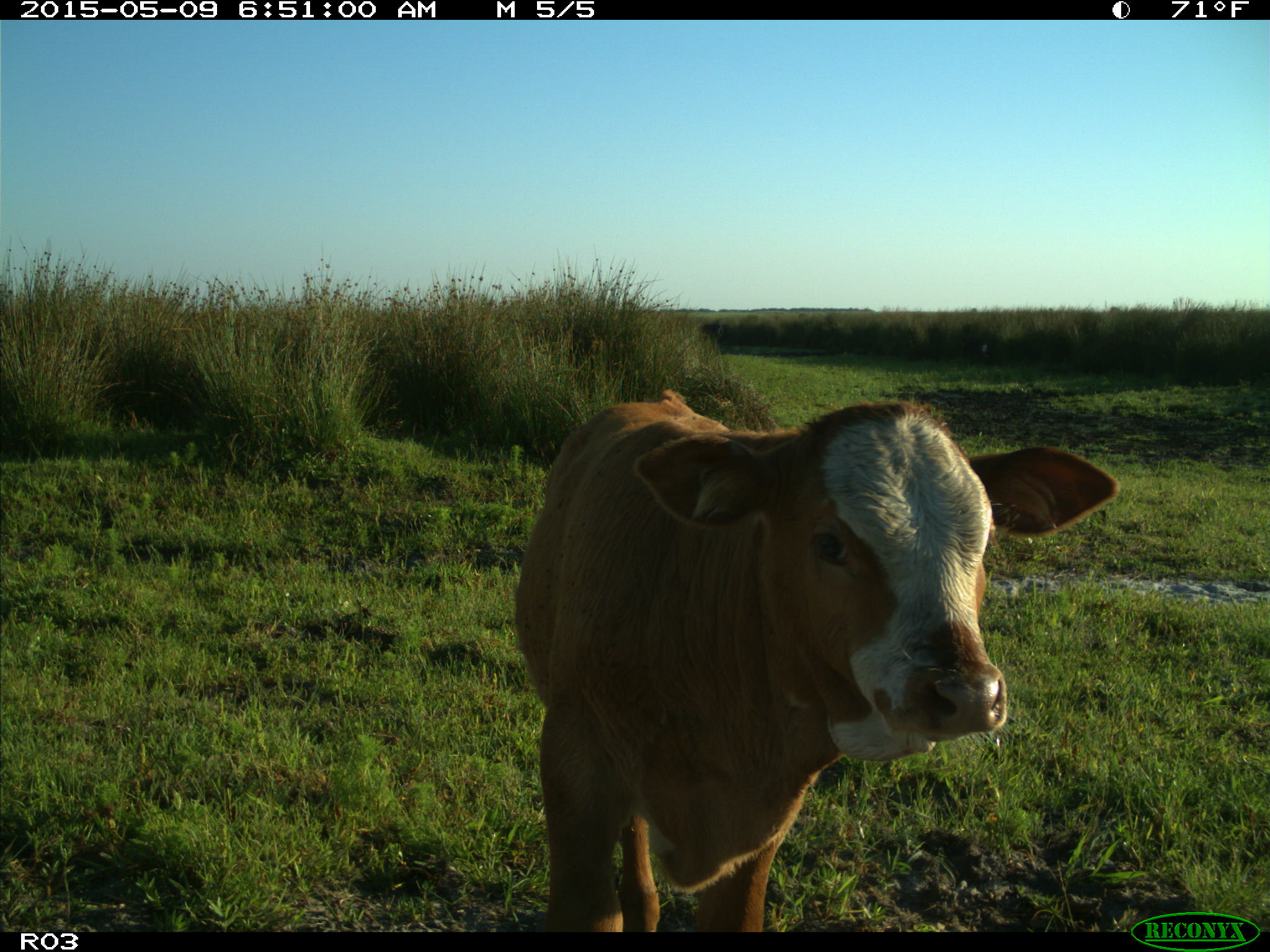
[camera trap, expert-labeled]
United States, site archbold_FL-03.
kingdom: Animalia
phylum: Chordata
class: Mammalia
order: Artiodactyla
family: Bovidae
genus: Bos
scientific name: Bos taurus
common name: domestic cow